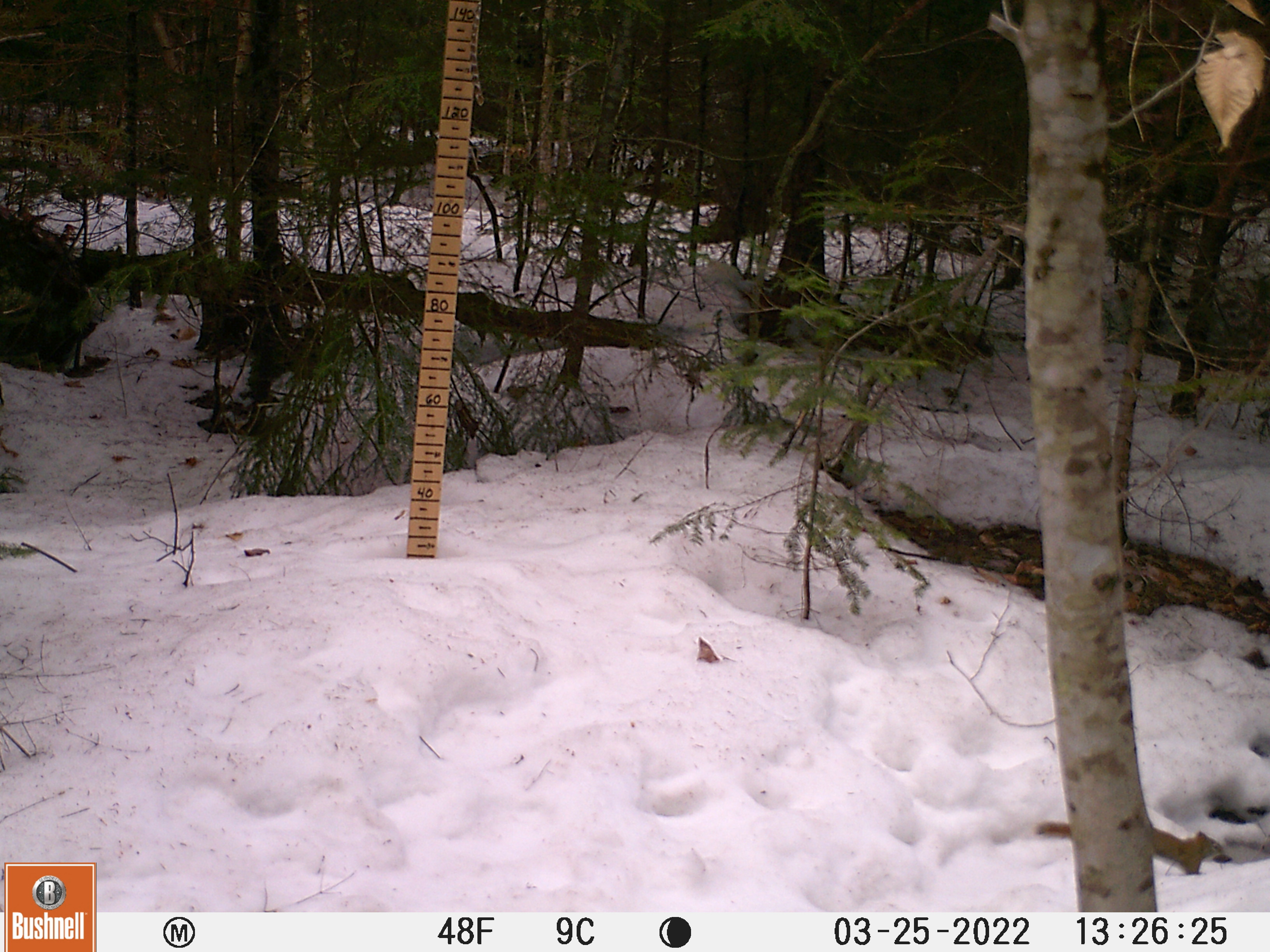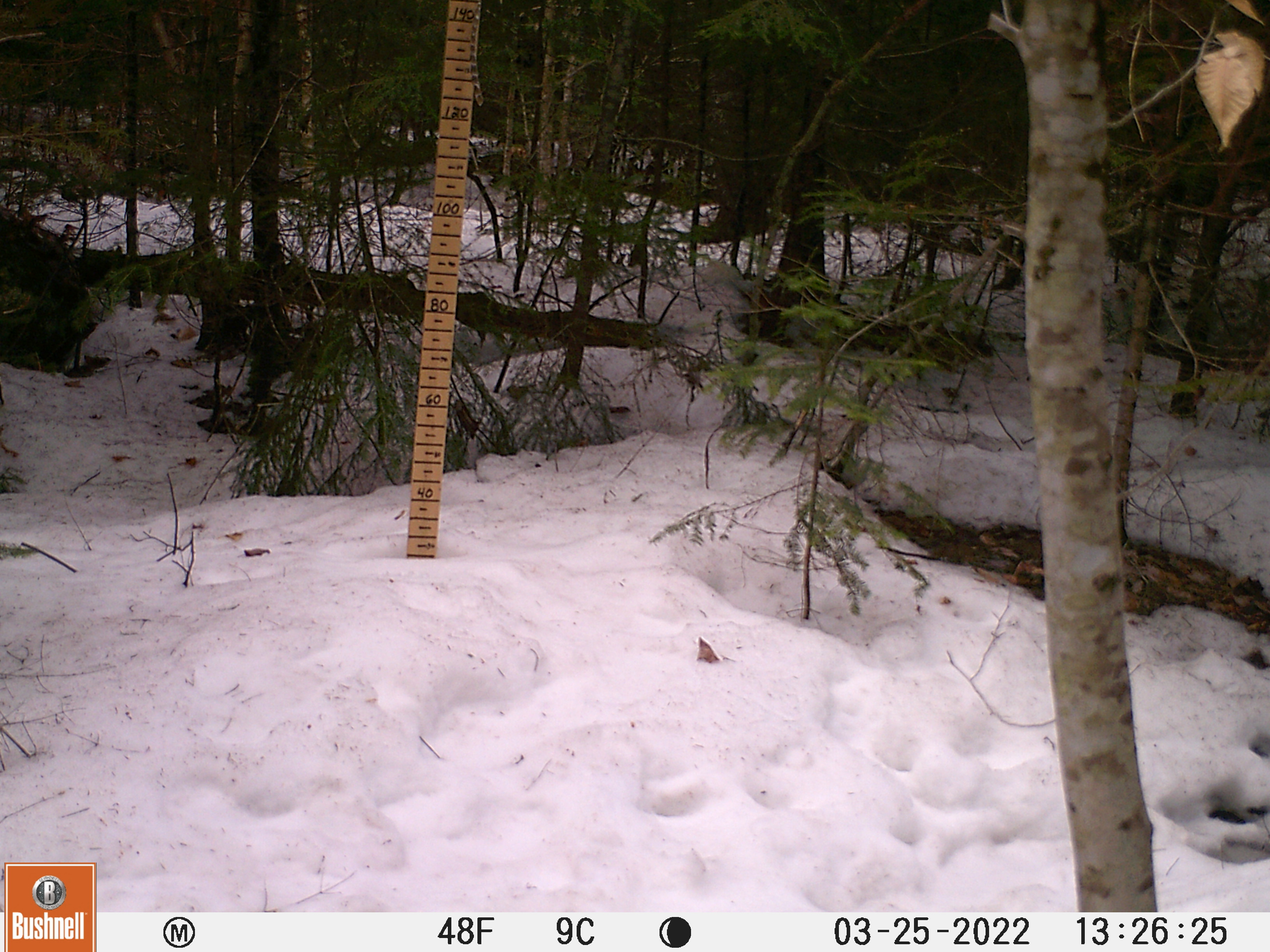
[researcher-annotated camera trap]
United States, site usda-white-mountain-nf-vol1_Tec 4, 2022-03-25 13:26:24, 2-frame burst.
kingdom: Animalia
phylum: Chordata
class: Mammalia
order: Rodentia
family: Sciuridae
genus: Tamiasciurus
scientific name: Tamiasciurus hudsonicus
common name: red squirrel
Red squirrel (Tamiasciurus hudsonicus).